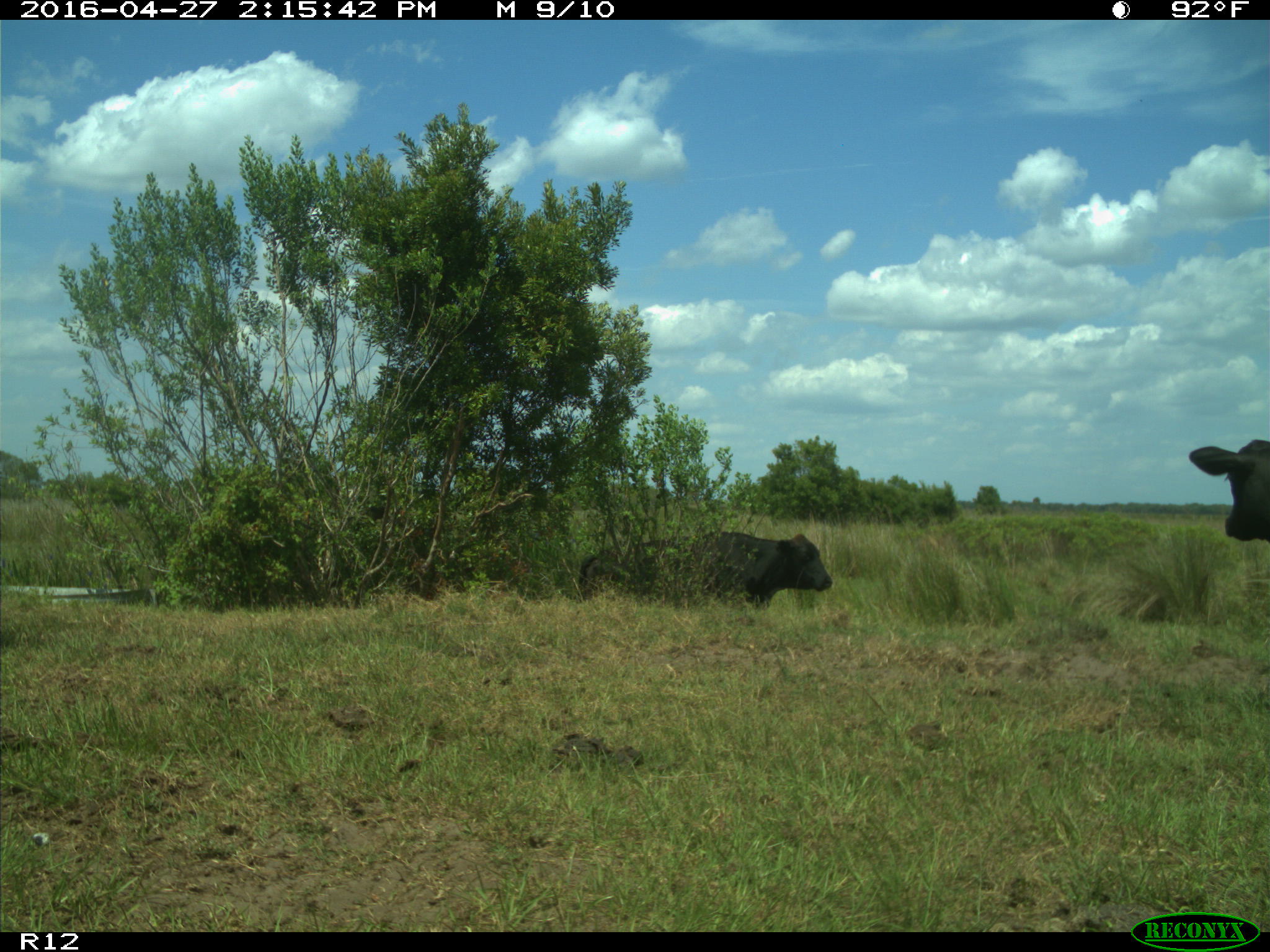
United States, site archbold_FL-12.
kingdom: Animalia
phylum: Chordata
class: Mammalia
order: Artiodactyla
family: Bovidae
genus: Bos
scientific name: Bos taurus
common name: domestic cow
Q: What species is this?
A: Bos taurus (domestic cow).